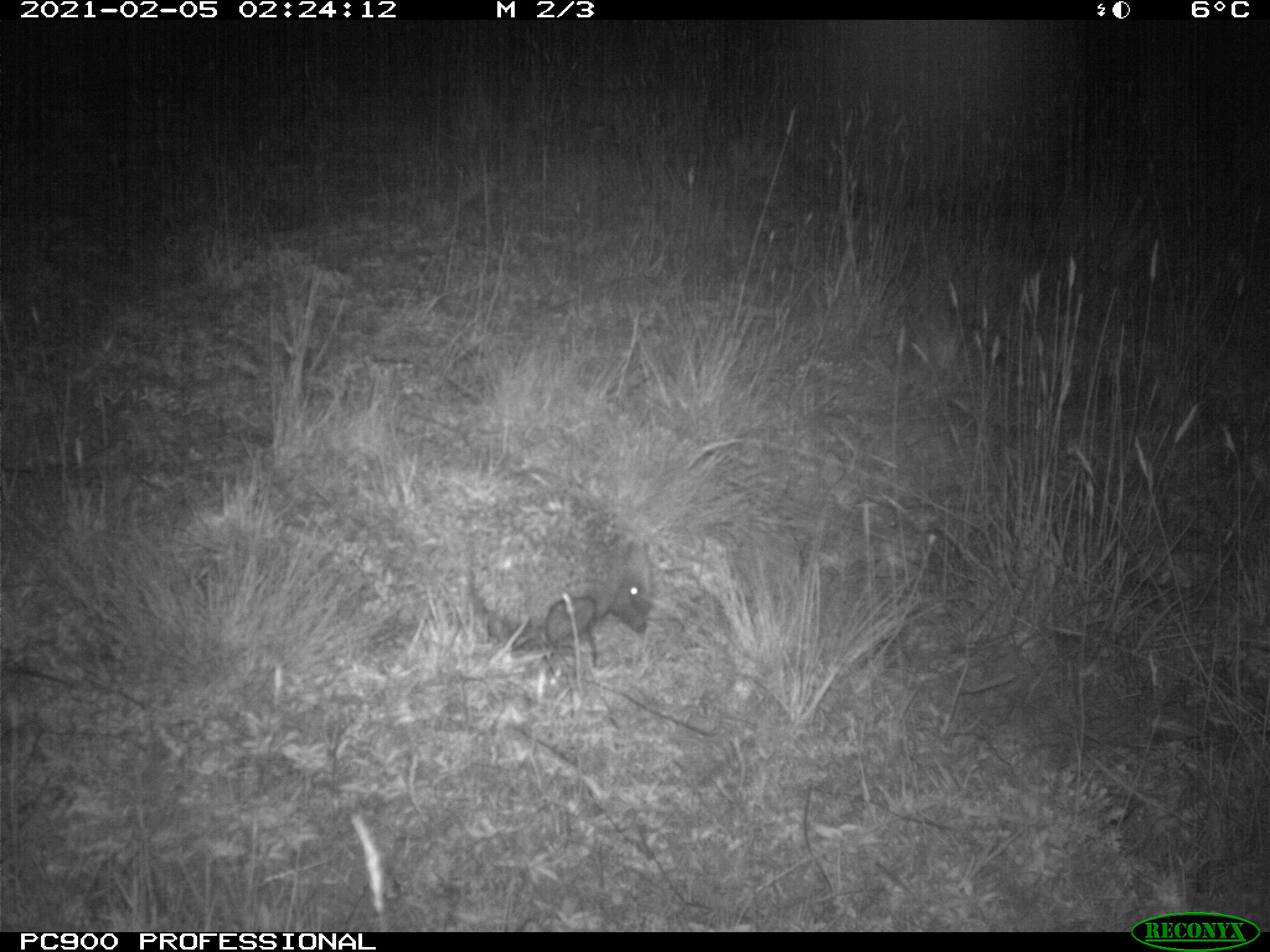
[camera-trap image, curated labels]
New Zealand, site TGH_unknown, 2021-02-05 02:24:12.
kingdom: Animalia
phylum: Chordata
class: Mammalia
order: Eulipotyphla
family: Erinaceidae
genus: Erinaceus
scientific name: Erinaceus europaeus europaeus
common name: european hedgehog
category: hedgehog